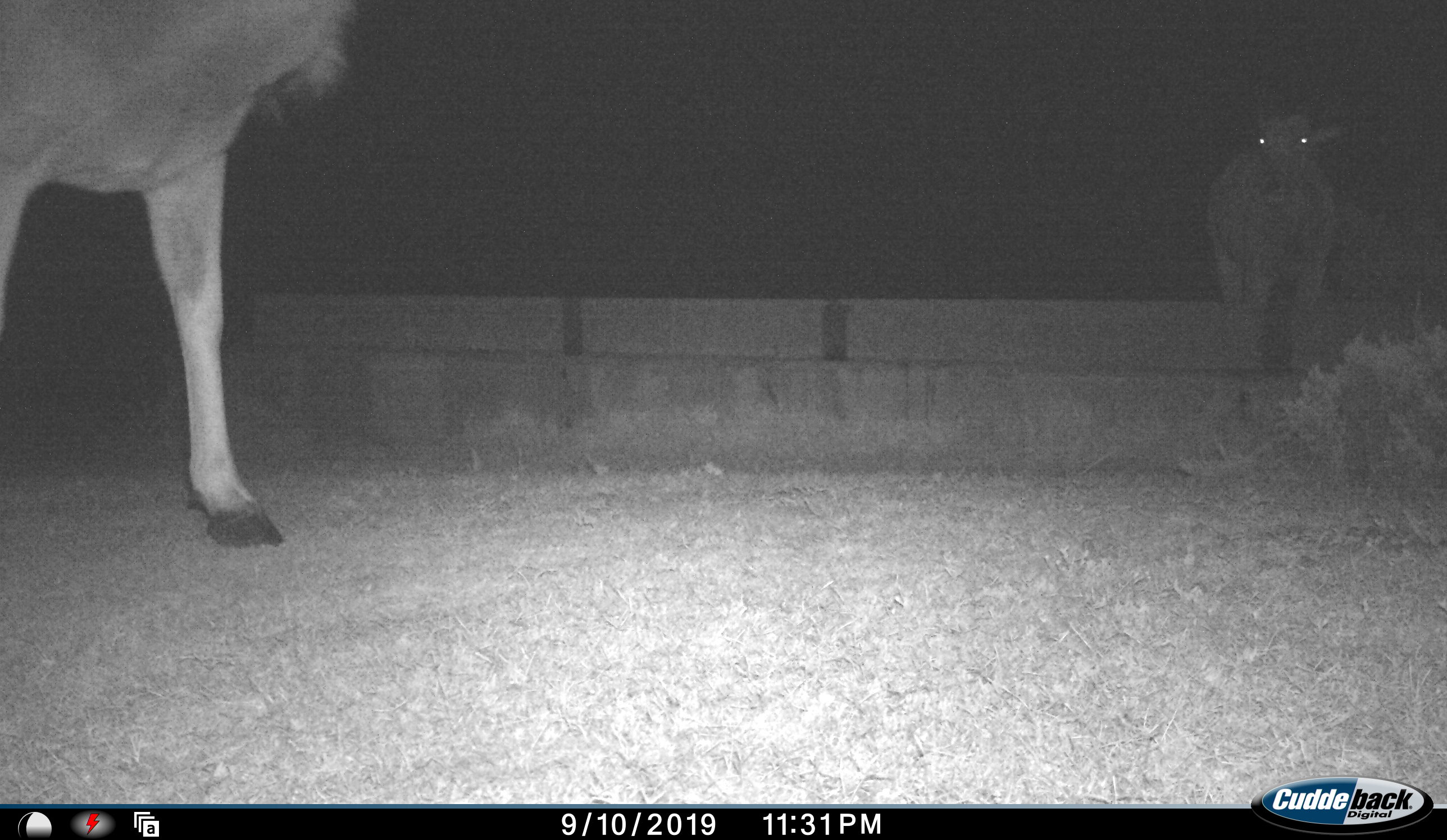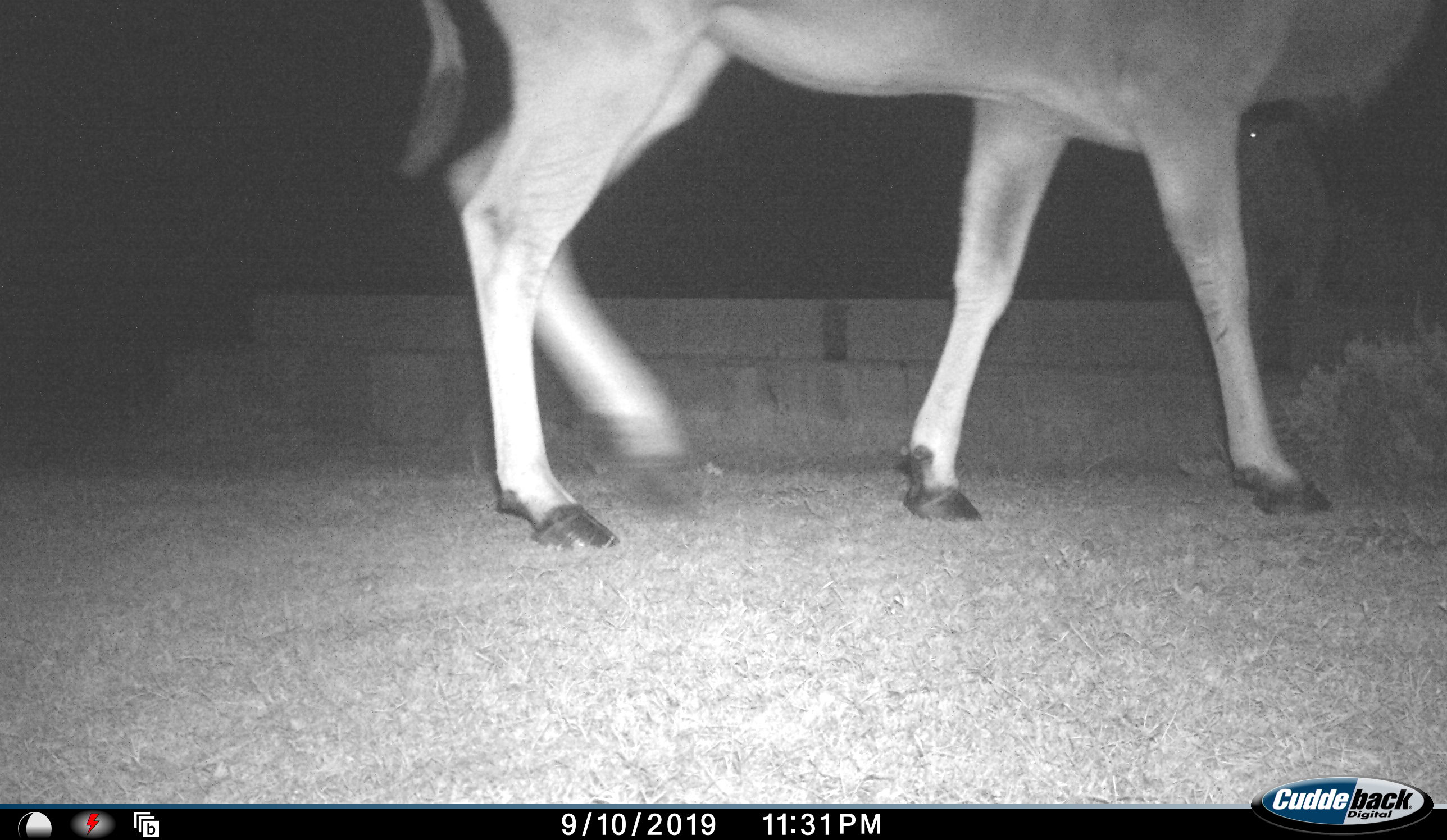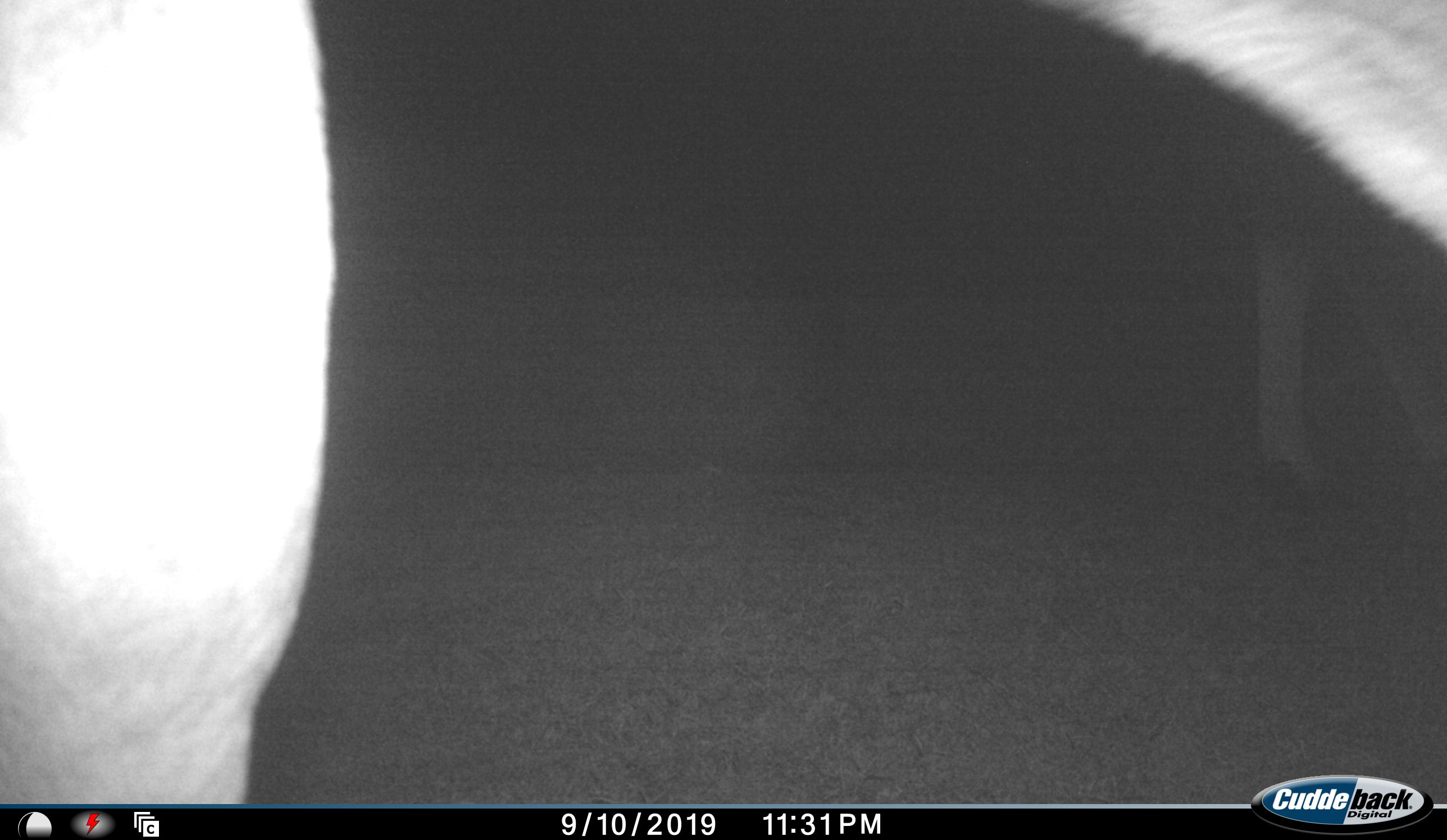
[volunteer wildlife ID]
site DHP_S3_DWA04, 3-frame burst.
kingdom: Animalia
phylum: Chordata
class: Mammalia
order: Artiodactyla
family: Bovidae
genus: Tragelaphus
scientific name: Tragelaphus oryx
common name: eland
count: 2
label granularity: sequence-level